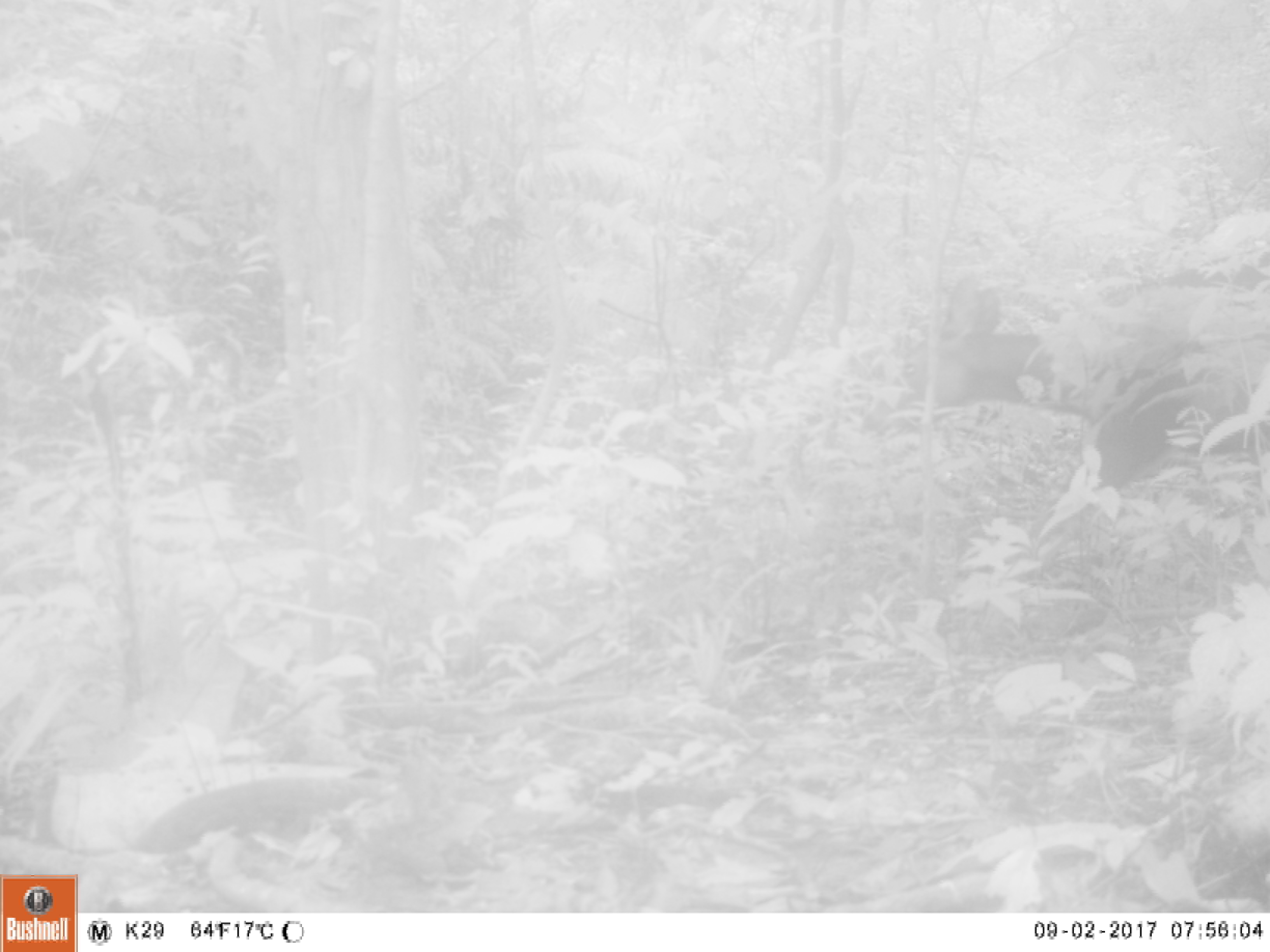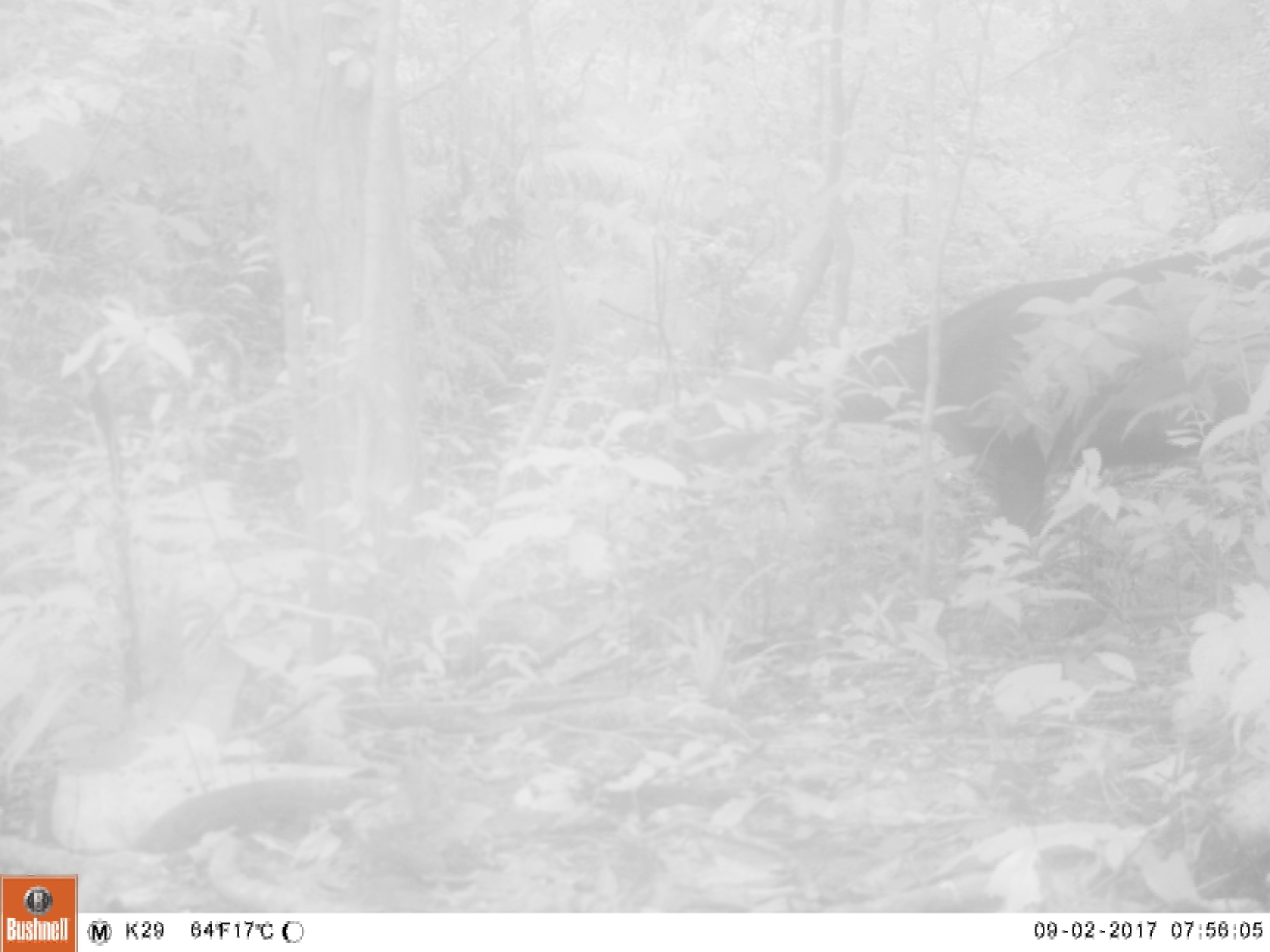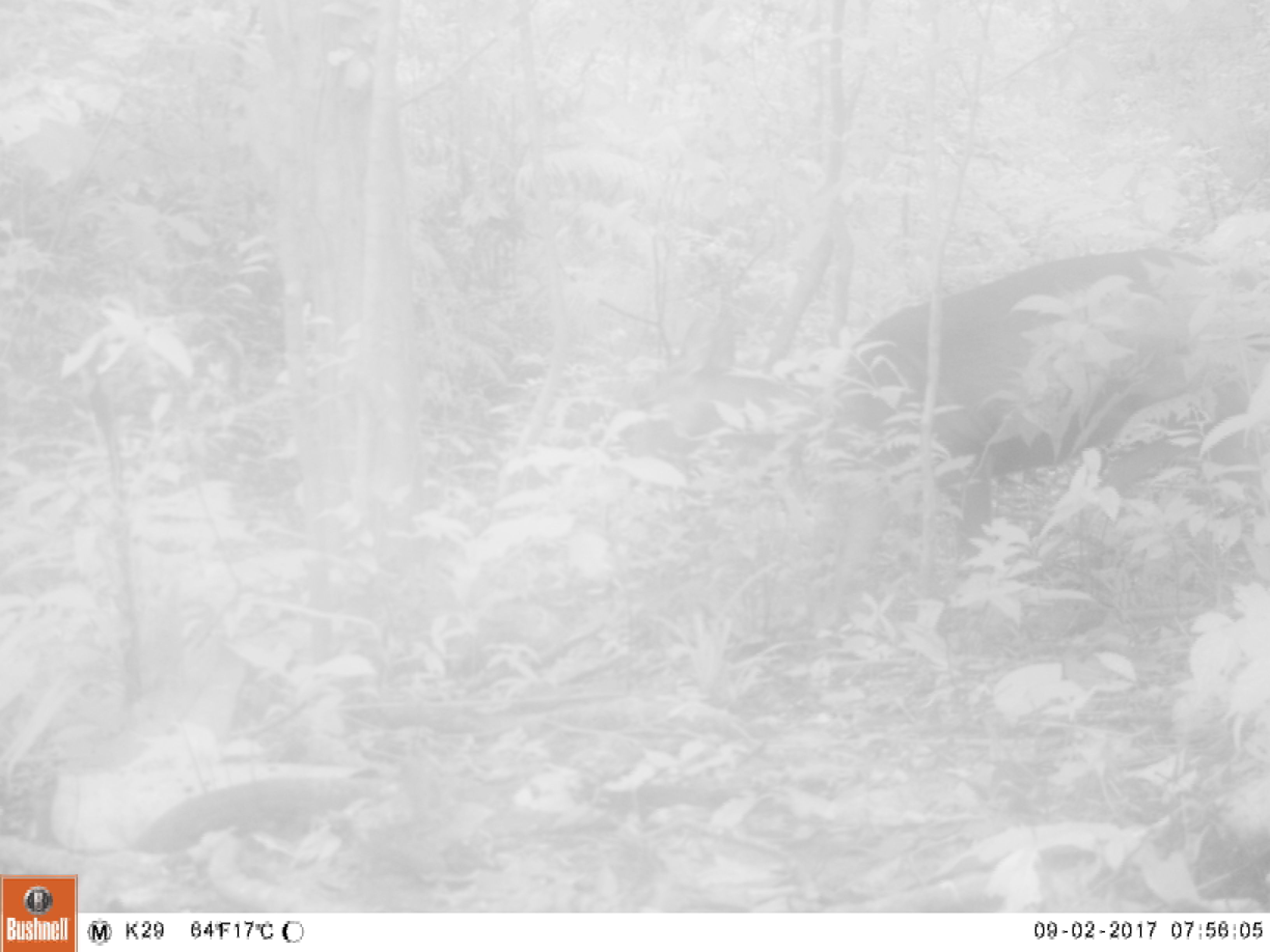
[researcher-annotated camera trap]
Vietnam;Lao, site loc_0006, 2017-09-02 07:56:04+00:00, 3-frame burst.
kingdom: Animalia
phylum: Chordata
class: Mammalia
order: Artiodactyla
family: Cervidae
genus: Rusa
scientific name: Rusa unicolor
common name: sambar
Sambar (Rusa unicolor). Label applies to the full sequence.